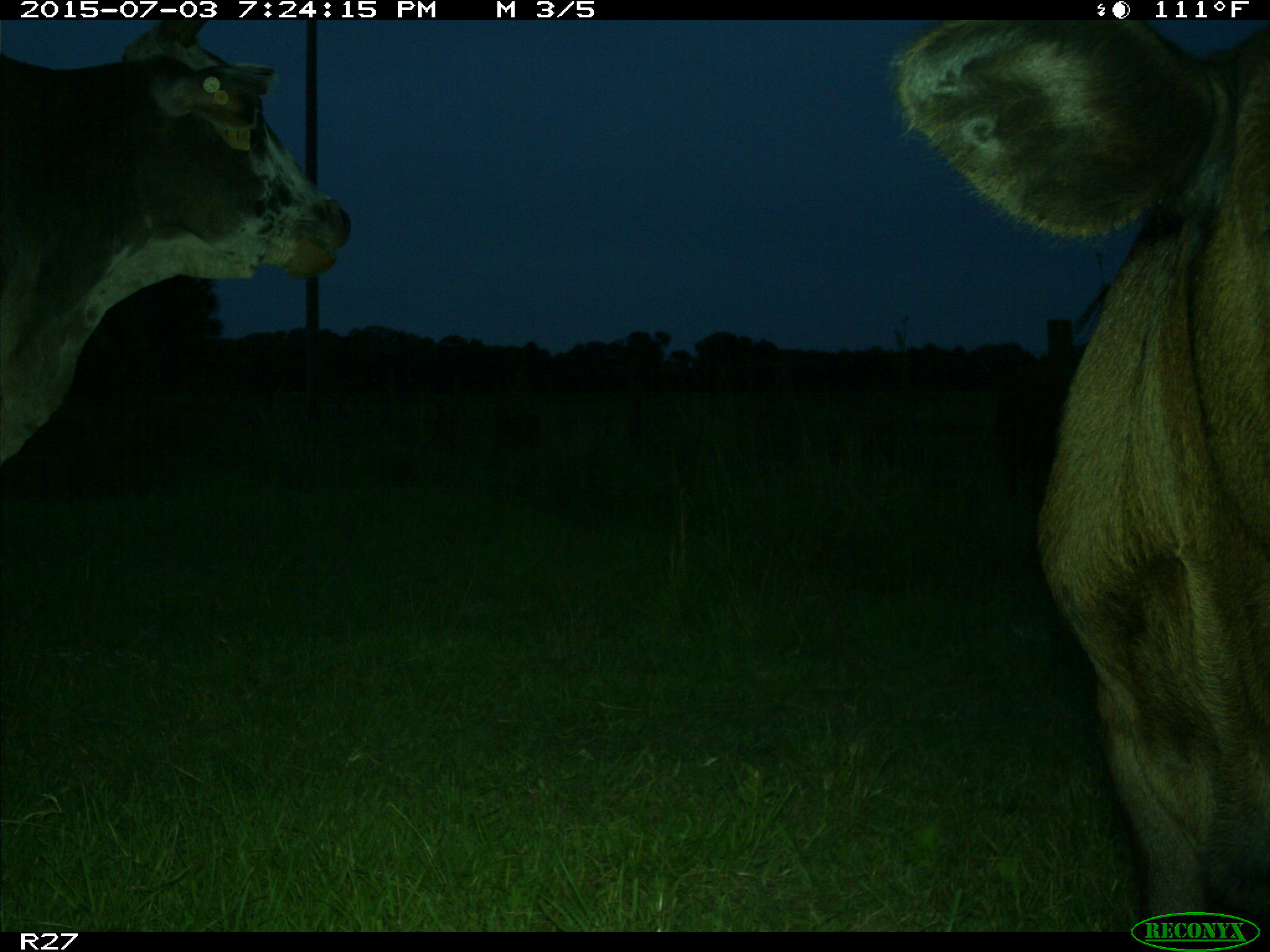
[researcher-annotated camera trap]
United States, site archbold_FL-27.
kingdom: Animalia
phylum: Chordata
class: Mammalia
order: Artiodactyla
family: Bovidae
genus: Bos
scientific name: Bos taurus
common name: domestic cow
Bos taurus (domestic cow).